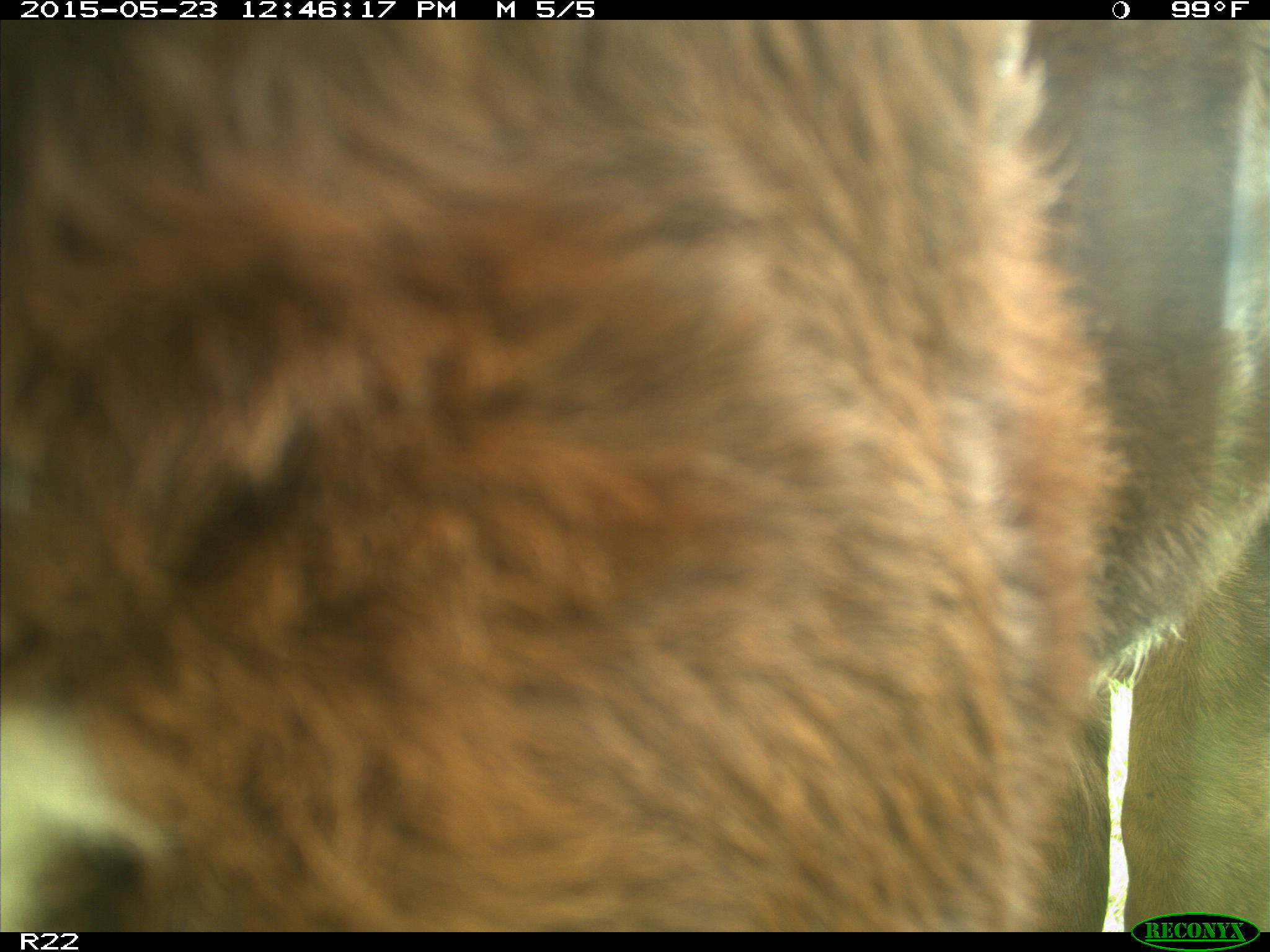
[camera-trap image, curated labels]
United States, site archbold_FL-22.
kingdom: Animalia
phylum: Chordata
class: Mammalia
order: Artiodactyla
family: Bovidae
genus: Bos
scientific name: Bos taurus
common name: domestic cow